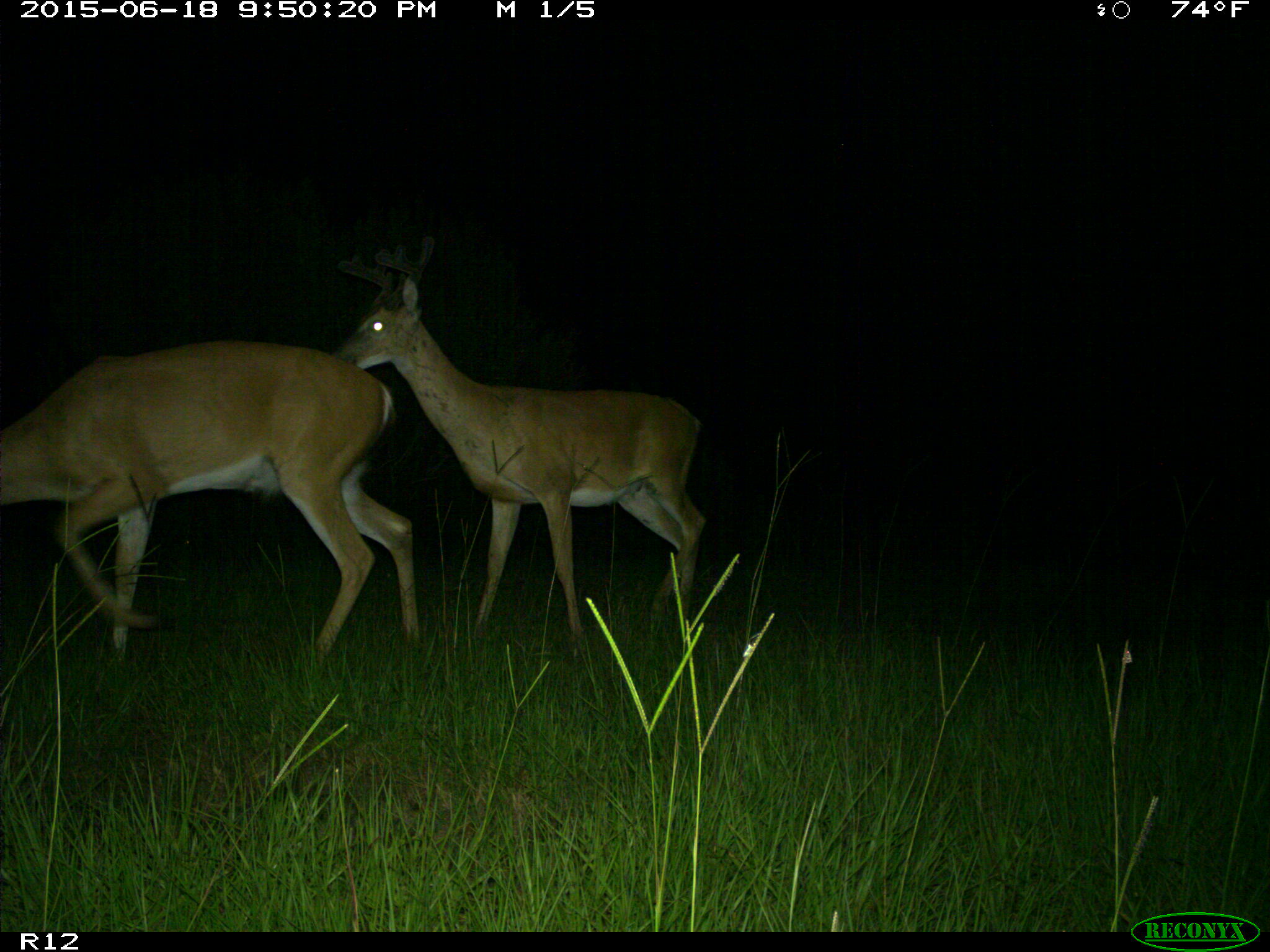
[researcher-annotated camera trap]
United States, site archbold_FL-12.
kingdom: Animalia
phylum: Chordata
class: Mammalia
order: Artiodactyla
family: Cervidae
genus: Odocoileus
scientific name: Odocoileus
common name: deer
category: unidentified deer